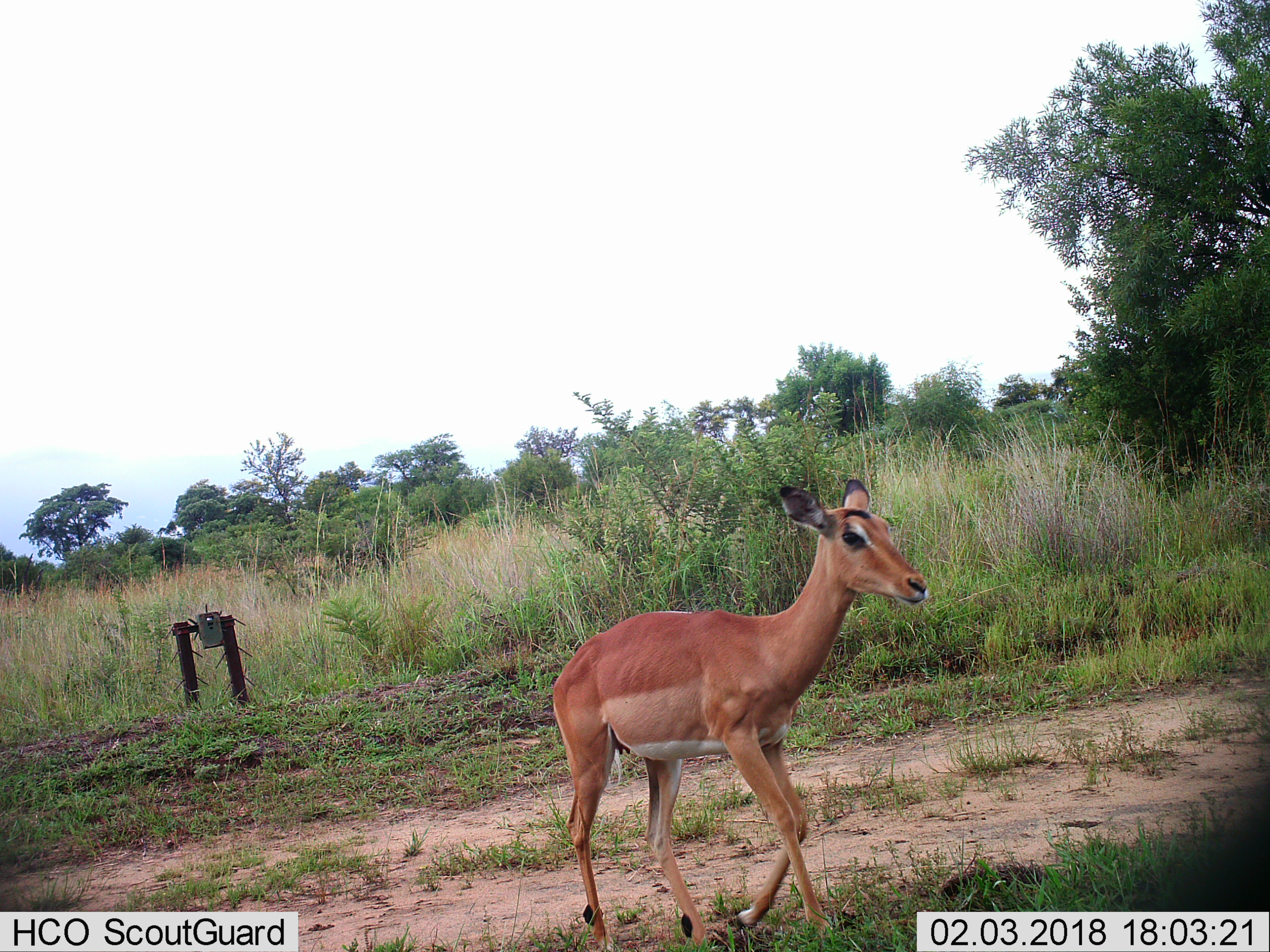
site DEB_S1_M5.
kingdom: Animalia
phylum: Chordata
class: Mammalia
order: Artiodactyla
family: Bovidae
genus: Aepyceros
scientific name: Aepyceros melampus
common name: impala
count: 1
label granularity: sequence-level